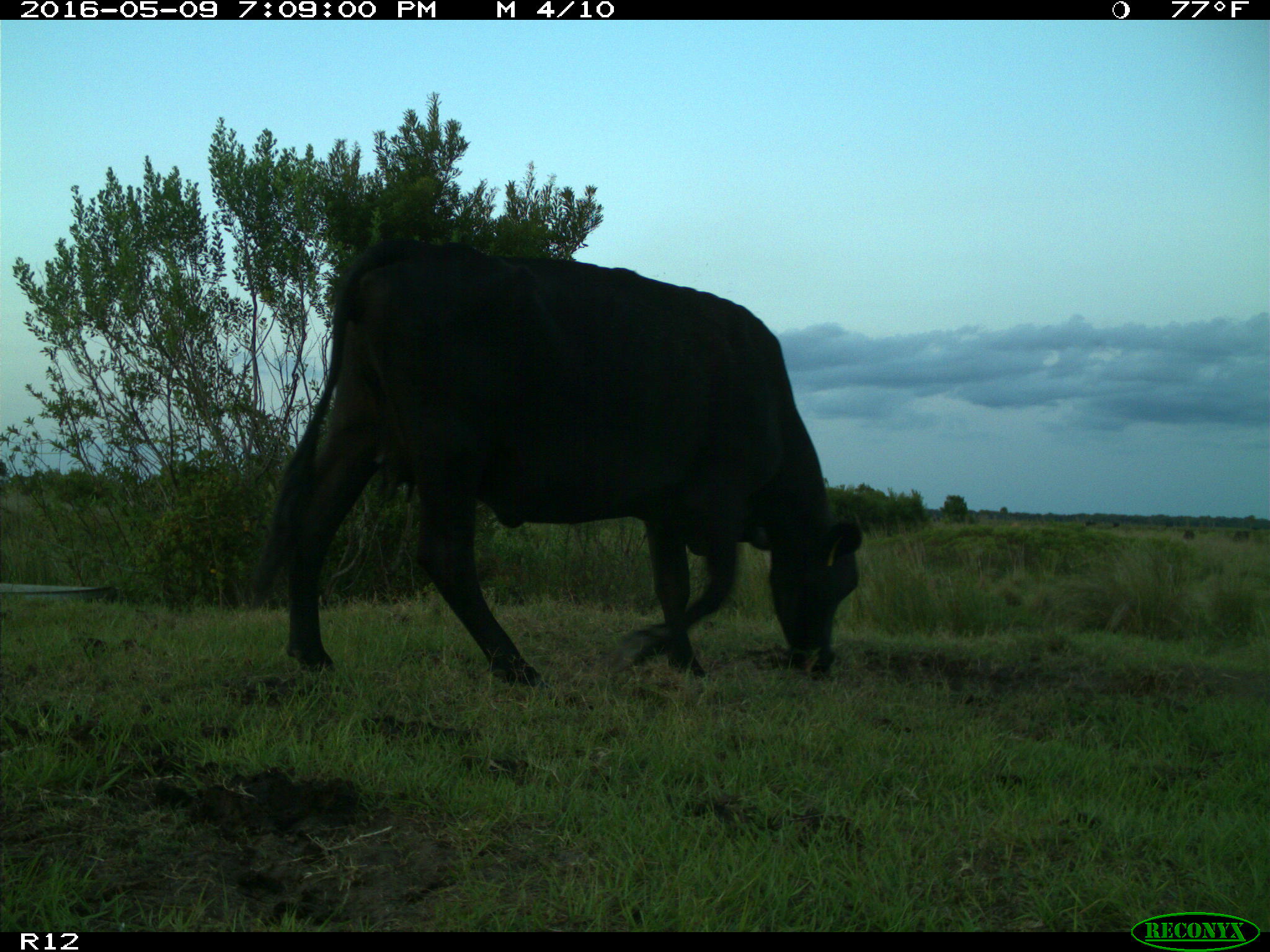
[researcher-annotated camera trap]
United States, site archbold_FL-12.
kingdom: Animalia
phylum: Chordata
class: Mammalia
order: Artiodactyla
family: Bovidae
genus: Bos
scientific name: Bos taurus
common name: domestic cow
Bos taurus (domestic cow).